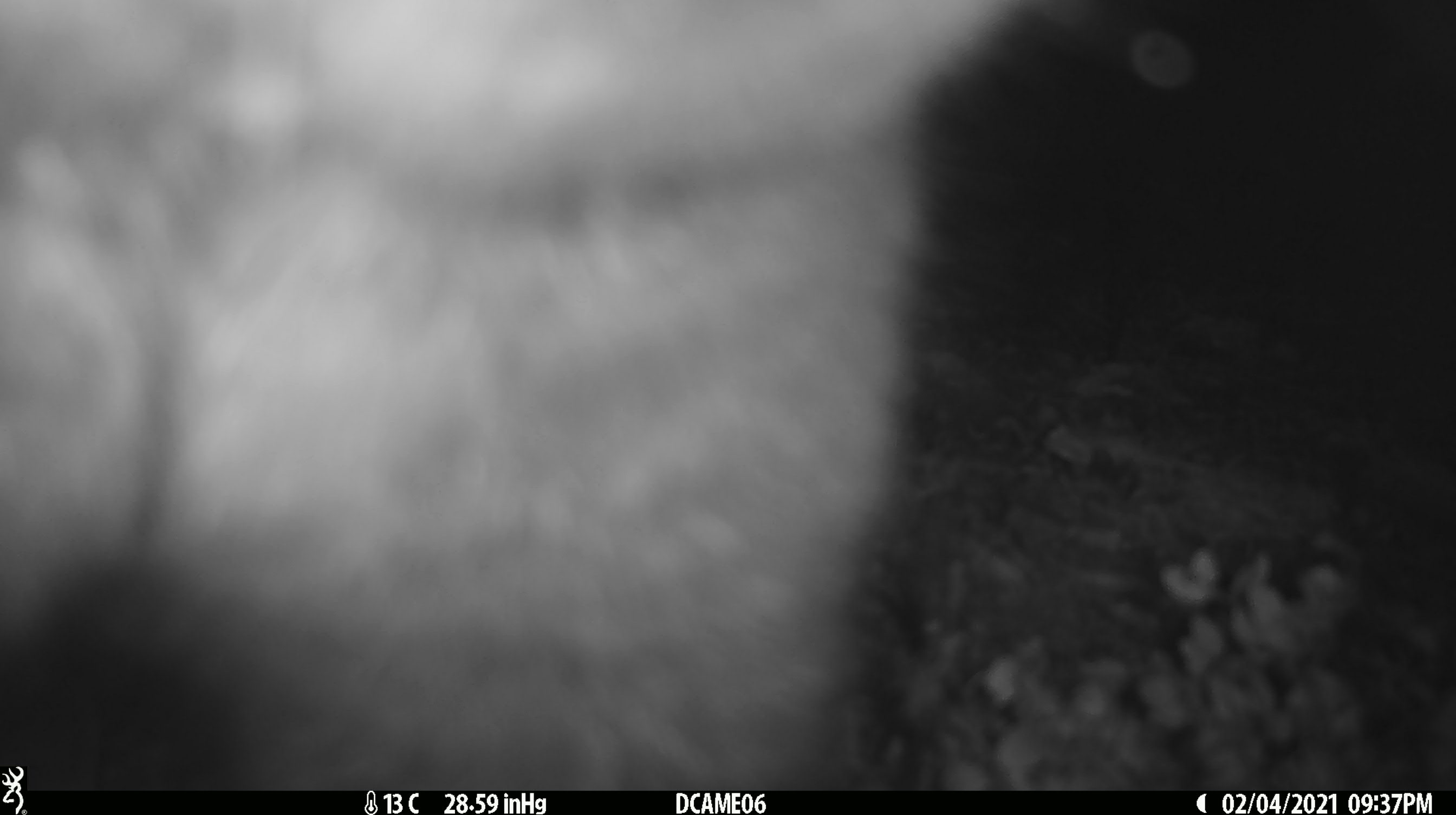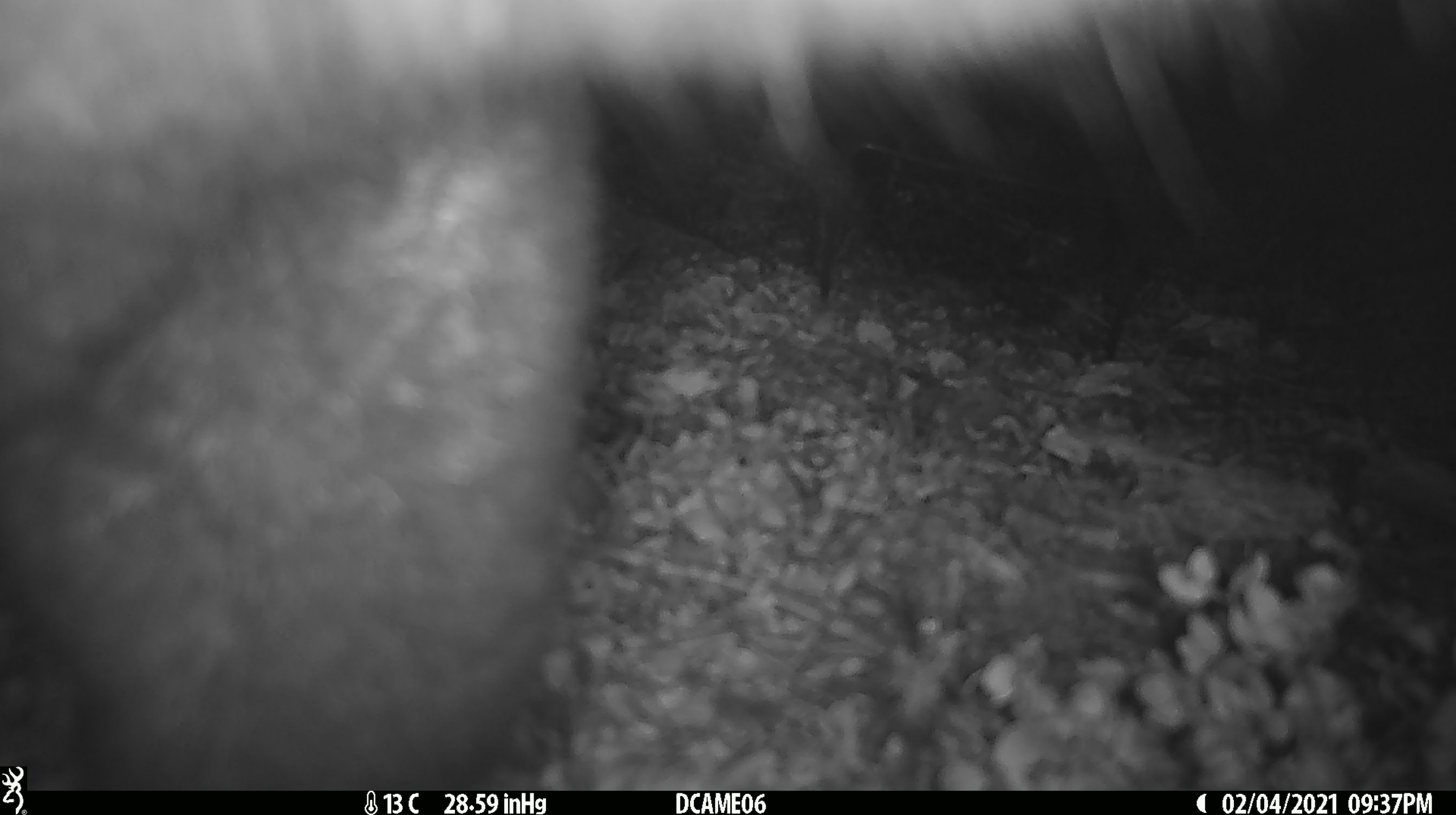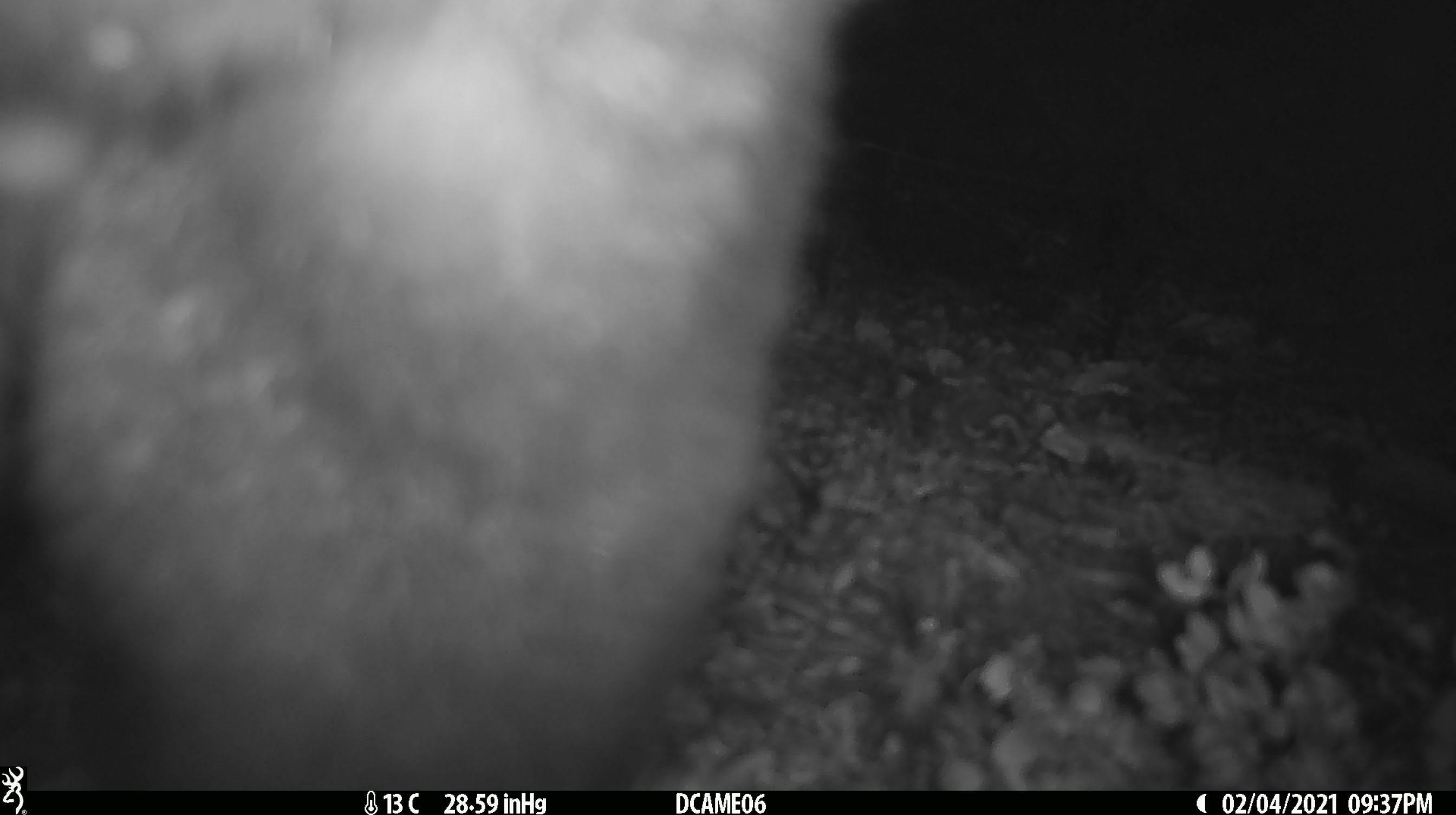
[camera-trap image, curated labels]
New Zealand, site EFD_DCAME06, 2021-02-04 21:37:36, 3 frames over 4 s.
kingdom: Animalia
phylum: Chordata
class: Mammalia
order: Diprotodontia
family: Phalangeridae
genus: Trichosurus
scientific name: Trichosurus vulpecula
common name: common brushtail possum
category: possum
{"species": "possum (common brushtail possum) (Trichosurus vulpecula)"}